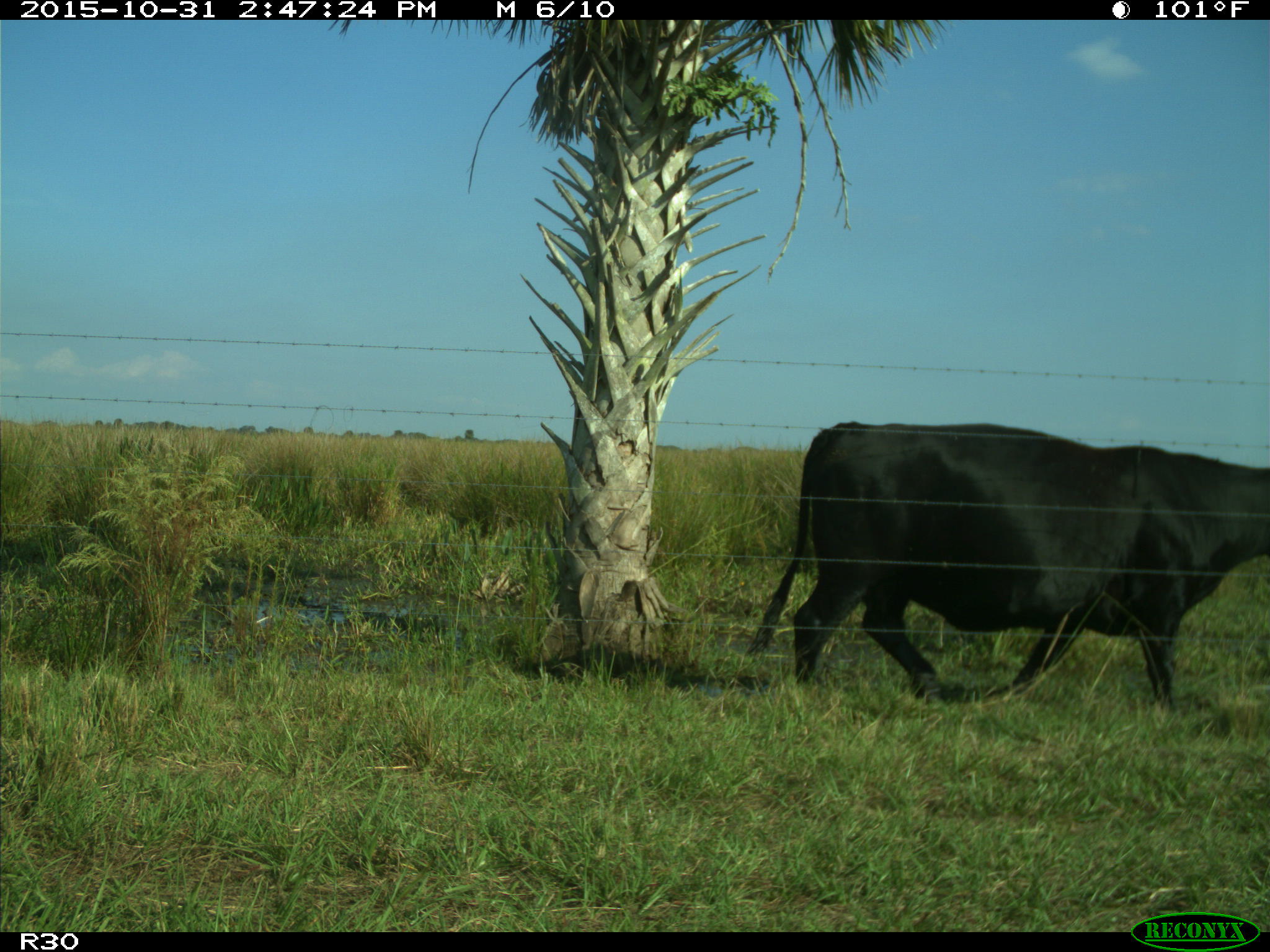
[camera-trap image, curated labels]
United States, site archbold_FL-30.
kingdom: Animalia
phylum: Chordata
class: Mammalia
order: Artiodactyla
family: Bovidae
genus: Bos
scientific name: Bos taurus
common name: domestic cow